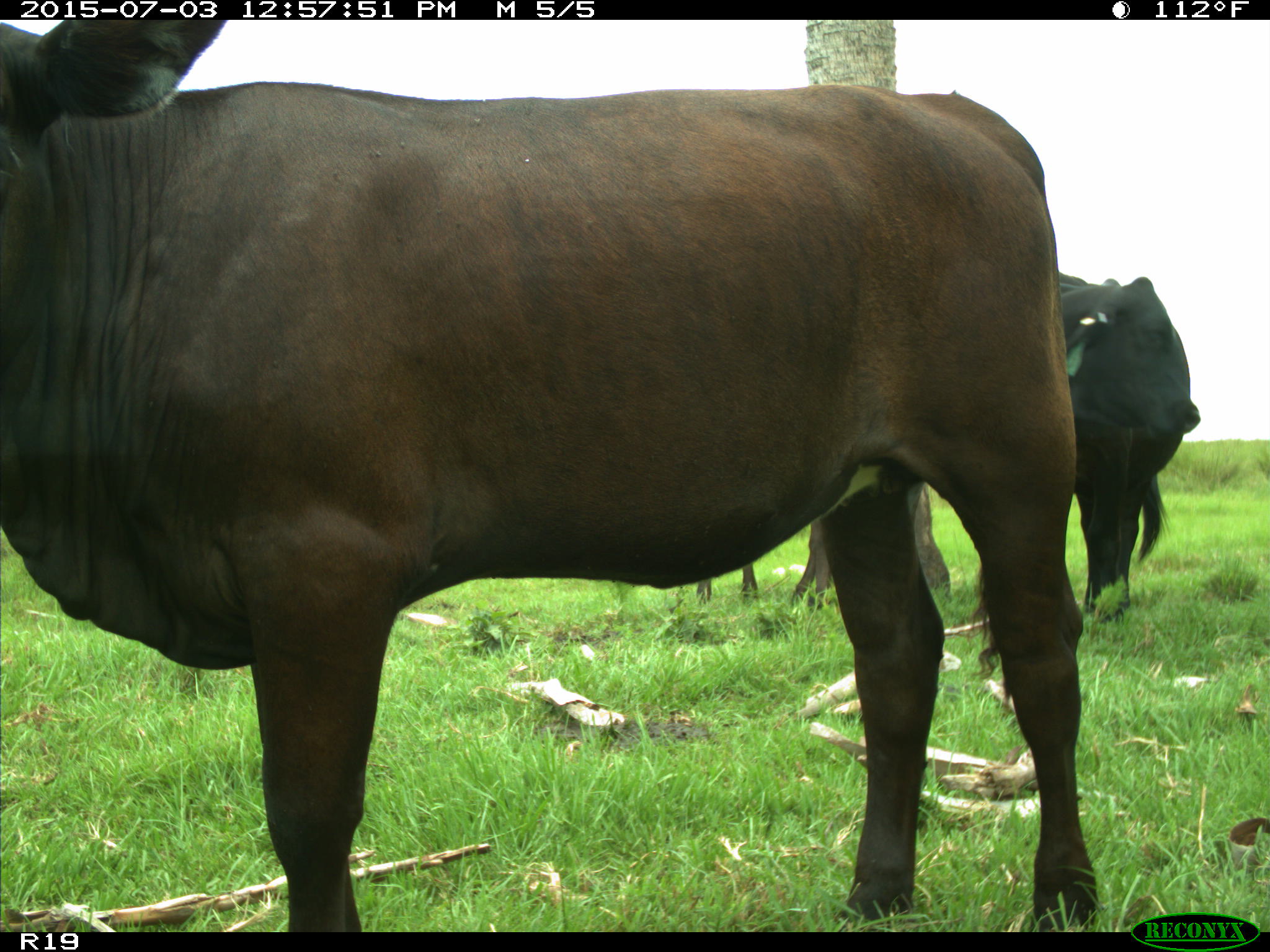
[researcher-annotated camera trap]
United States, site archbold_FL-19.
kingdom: Animalia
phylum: Chordata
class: Mammalia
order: Artiodactyla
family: Bovidae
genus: Bos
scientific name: Bos taurus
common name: domestic cow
Bos taurus (domestic cow).